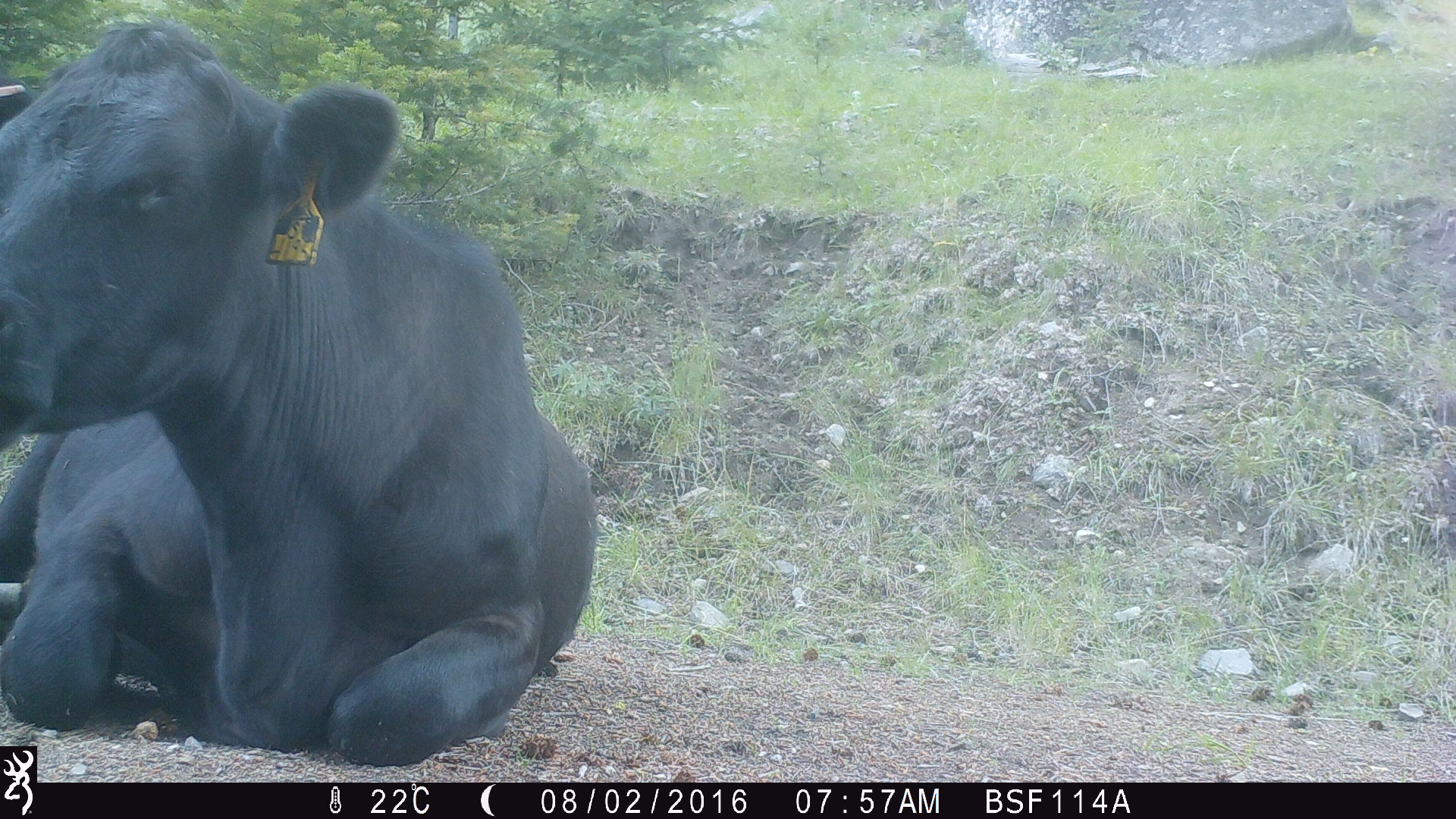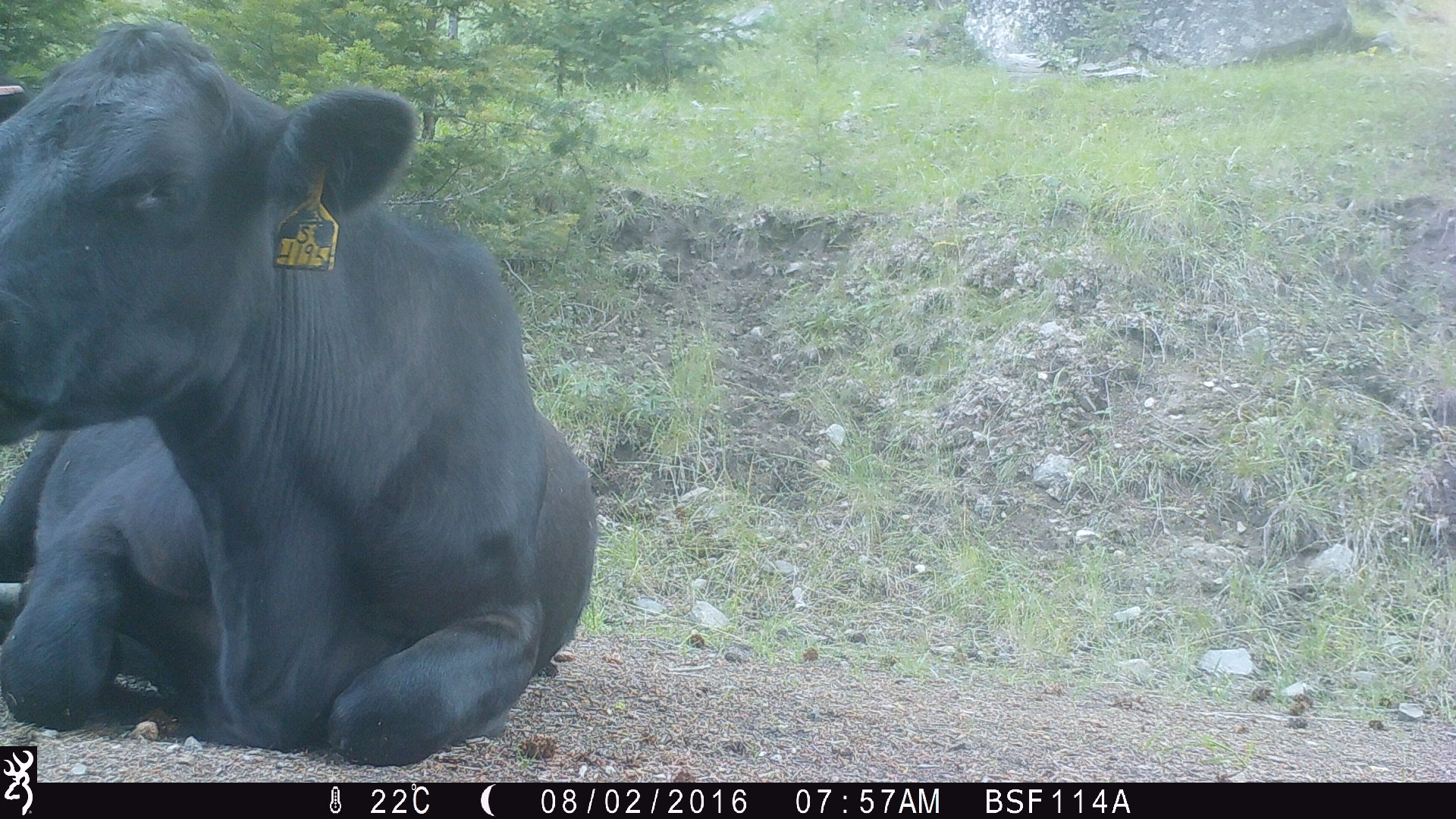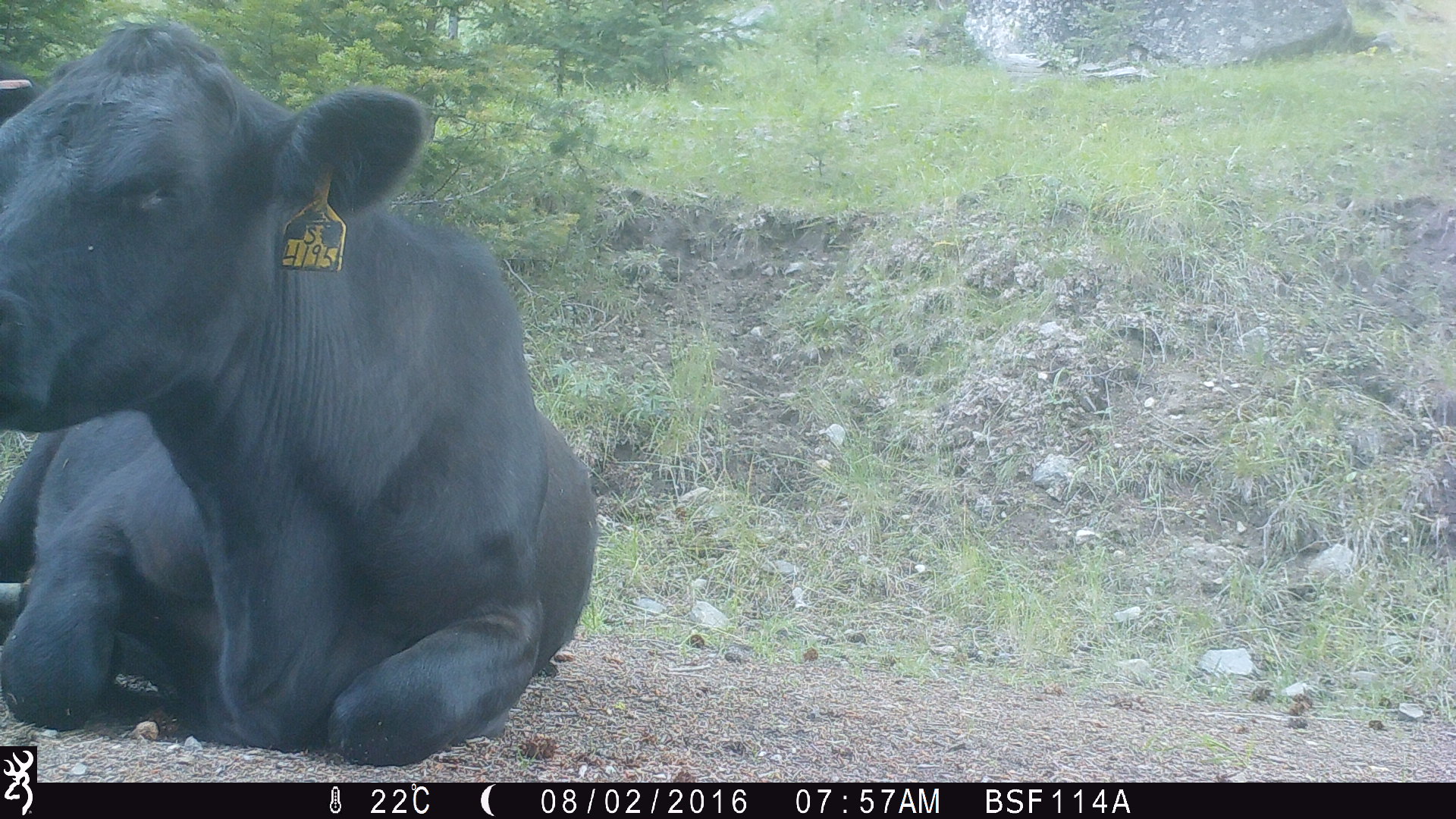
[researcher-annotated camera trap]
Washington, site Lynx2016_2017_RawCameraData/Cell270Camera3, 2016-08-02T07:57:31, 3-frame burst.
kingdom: Animalia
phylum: Chordata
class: Mammalia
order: Artiodactyla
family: Bovidae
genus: Bos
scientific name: Bos taurus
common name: domestic cattle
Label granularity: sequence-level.